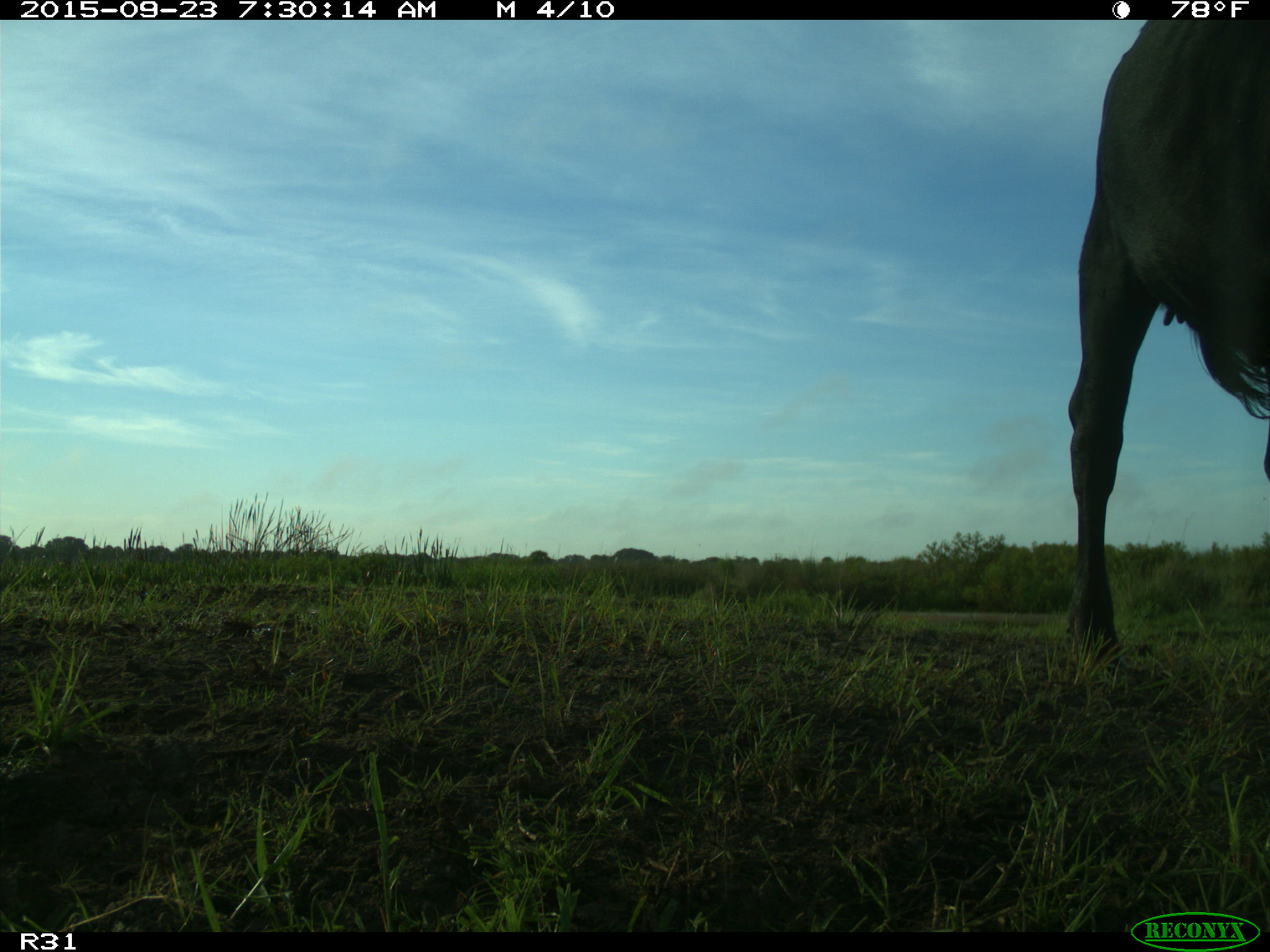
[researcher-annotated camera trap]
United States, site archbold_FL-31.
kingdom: Animalia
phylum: Chordata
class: Mammalia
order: Artiodactyla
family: Bovidae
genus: Bos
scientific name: Bos taurus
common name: domestic cow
Bos taurus (domestic cow).